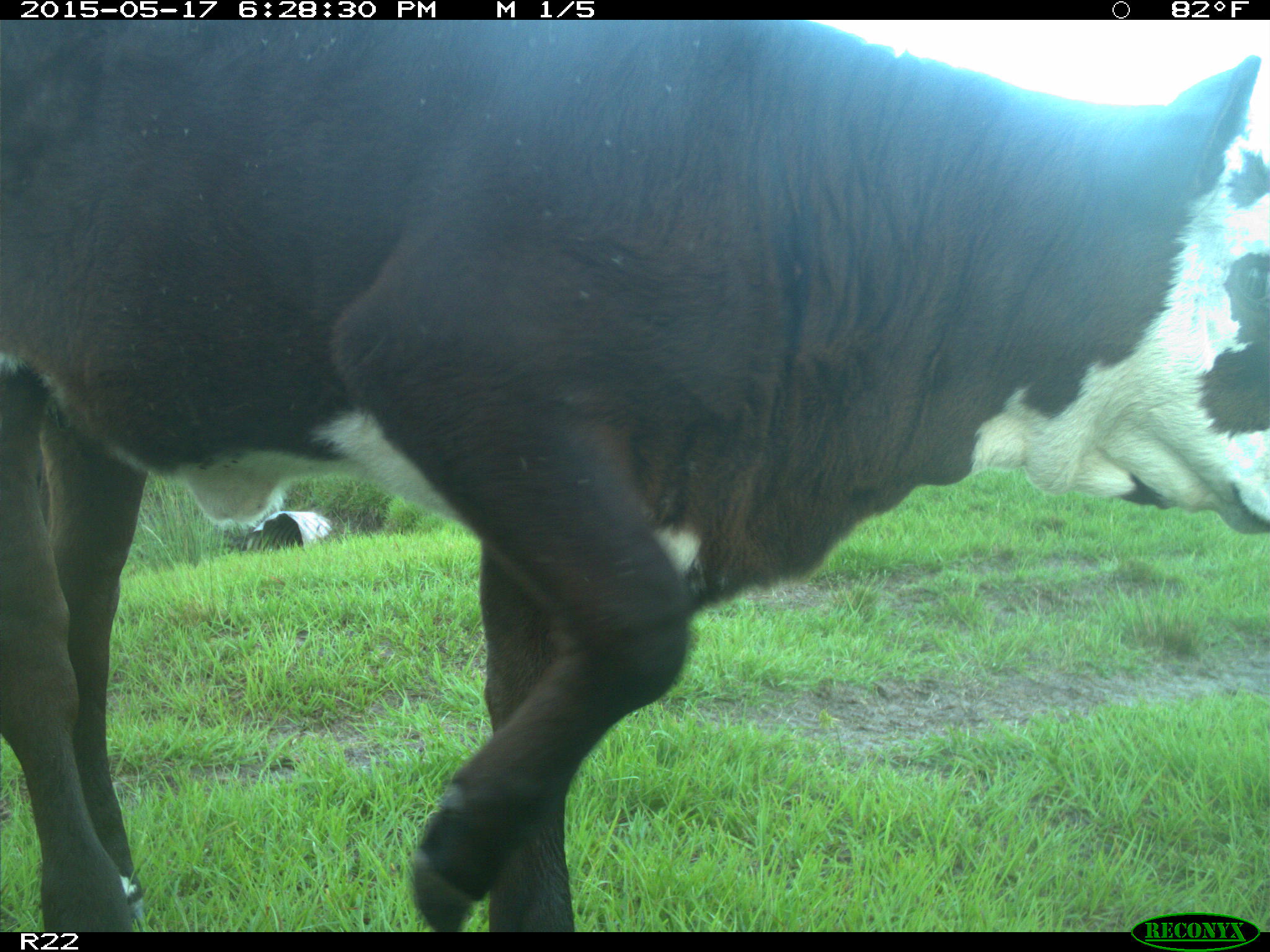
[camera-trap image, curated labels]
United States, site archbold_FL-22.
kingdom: Animalia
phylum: Chordata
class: Mammalia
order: Artiodactyla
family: Bovidae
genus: Bos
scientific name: Bos taurus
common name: domestic cow